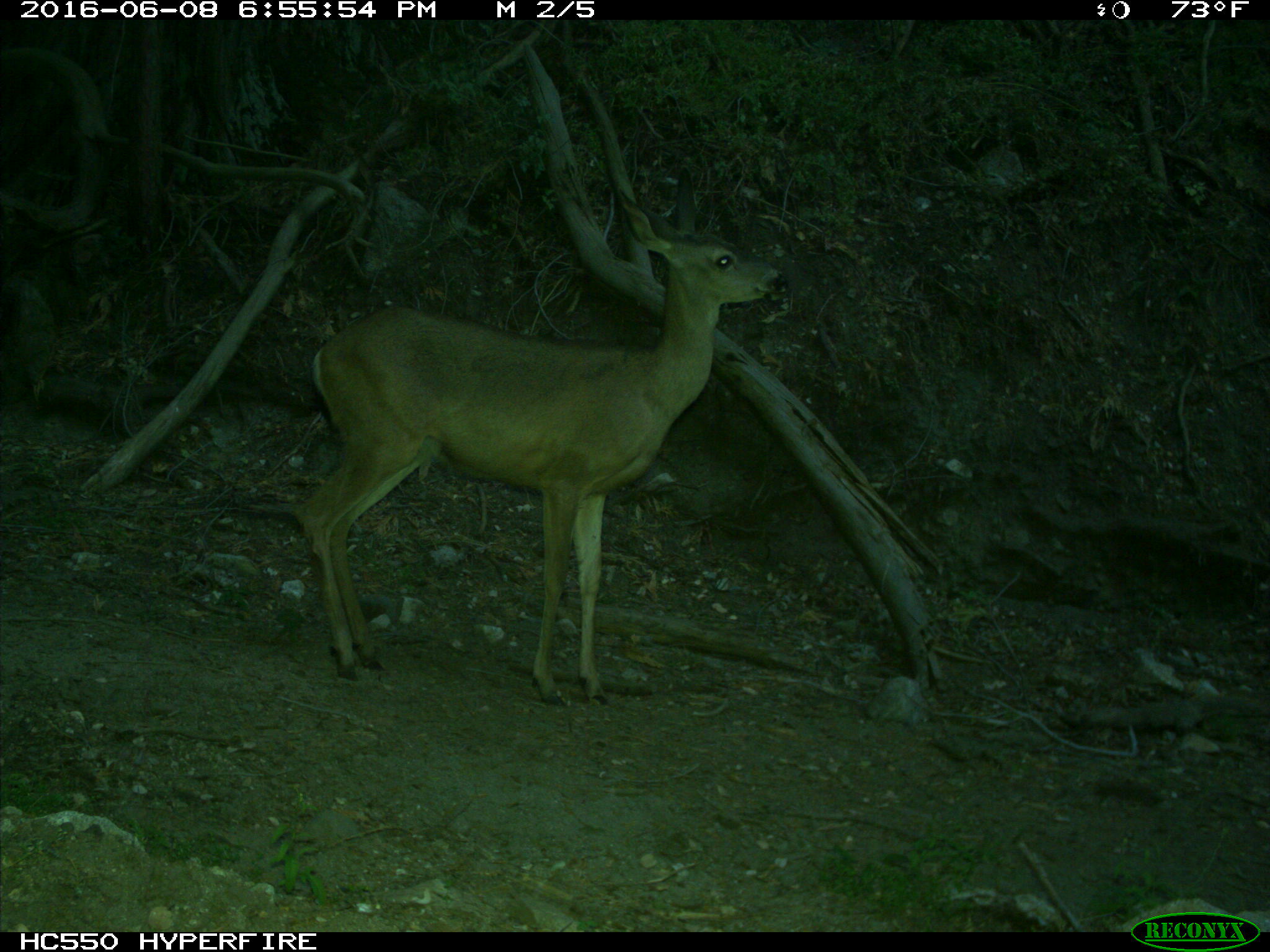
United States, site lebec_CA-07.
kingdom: Animalia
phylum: Chordata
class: Mammalia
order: Artiodactyla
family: Cervidae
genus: Odocoileus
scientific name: Odocoileus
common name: deer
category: unidentified deer